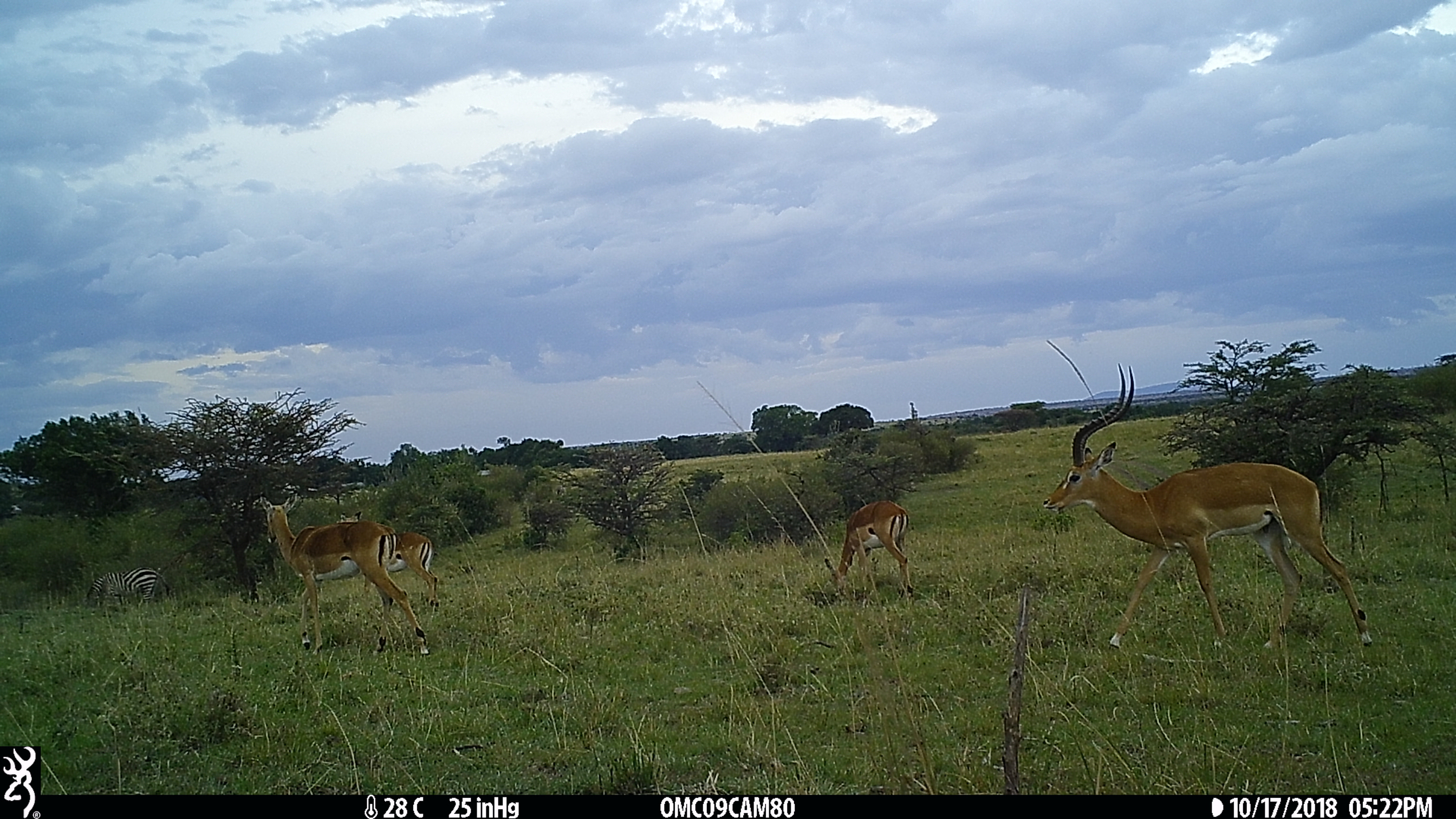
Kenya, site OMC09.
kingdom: Animalia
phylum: Chordata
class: Mammalia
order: Artiodactyla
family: Bovidae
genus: Aepyceros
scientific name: Aepyceros melampus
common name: impala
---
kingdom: Animalia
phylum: Chordata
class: Mammalia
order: Perissodactyla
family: Equidae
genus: Equus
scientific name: Equus quagga burchellii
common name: burchell's zebra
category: zebra